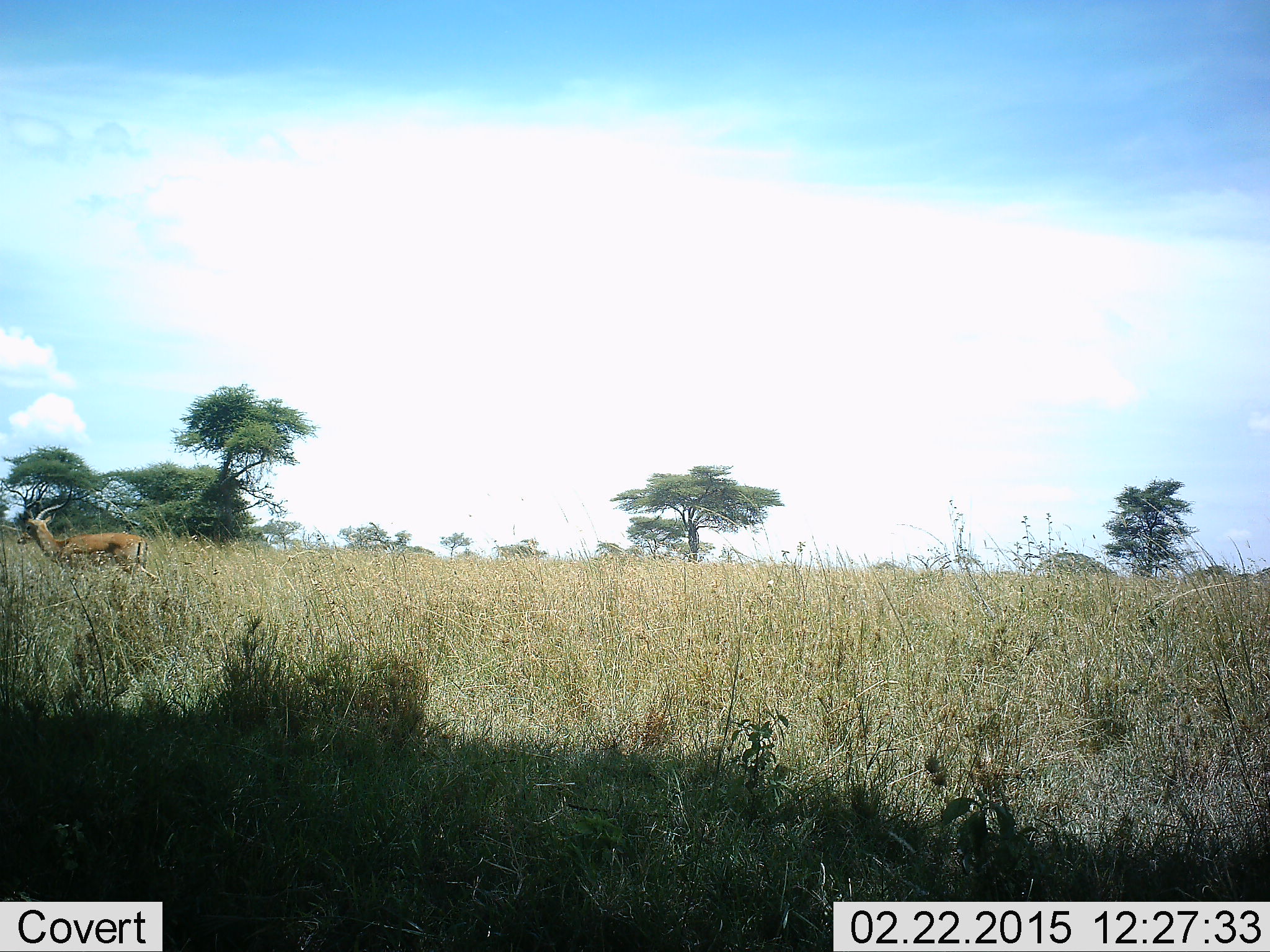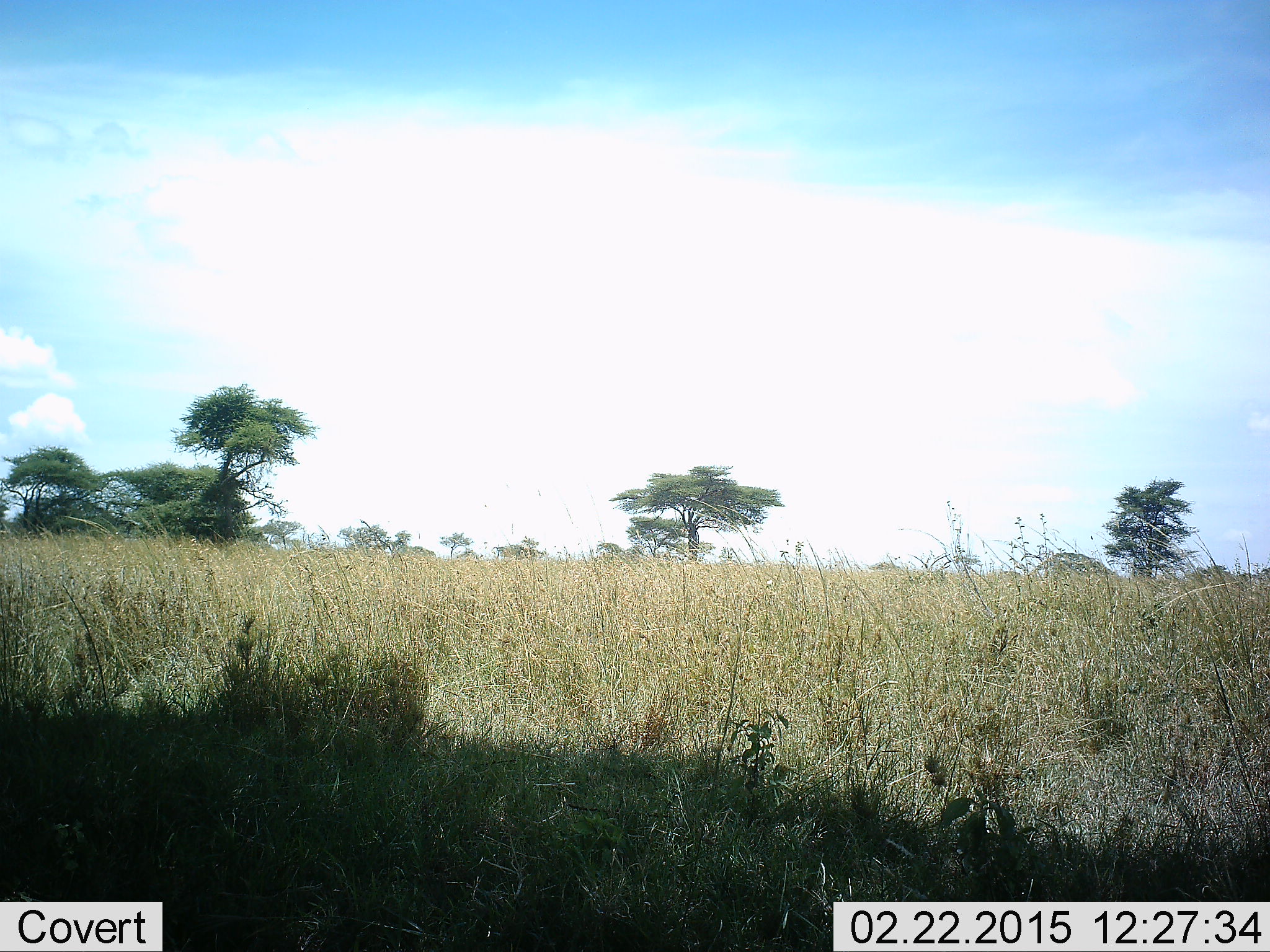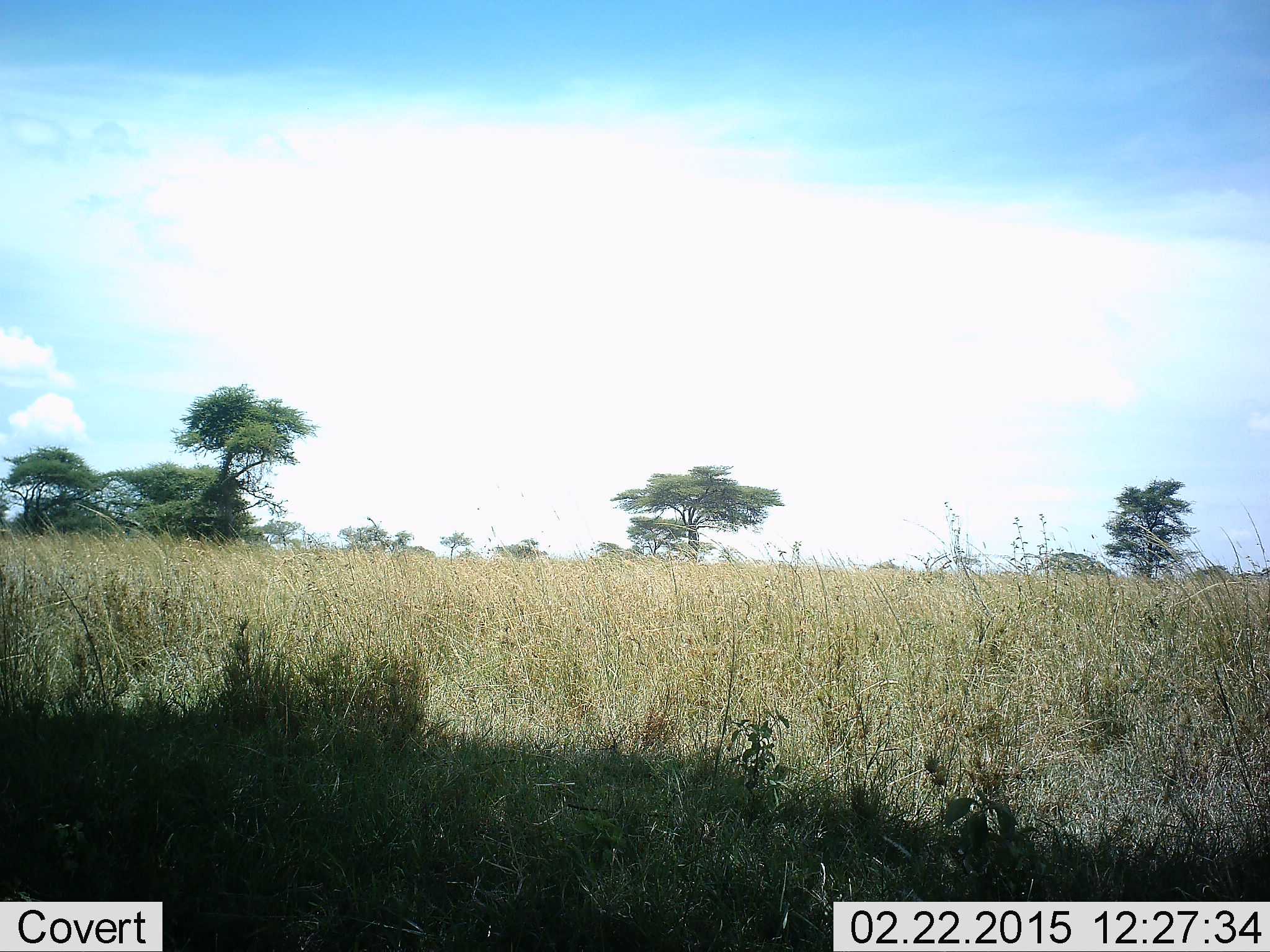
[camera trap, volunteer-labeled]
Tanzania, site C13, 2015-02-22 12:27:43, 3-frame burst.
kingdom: Animalia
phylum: Chordata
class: Mammalia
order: Artiodactyla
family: Bovidae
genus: Aepyceros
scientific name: Aepyceros melampus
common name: impala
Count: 1.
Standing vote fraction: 0%.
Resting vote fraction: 0%.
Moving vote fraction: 100%.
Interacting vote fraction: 0%.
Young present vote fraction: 0%.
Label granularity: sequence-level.